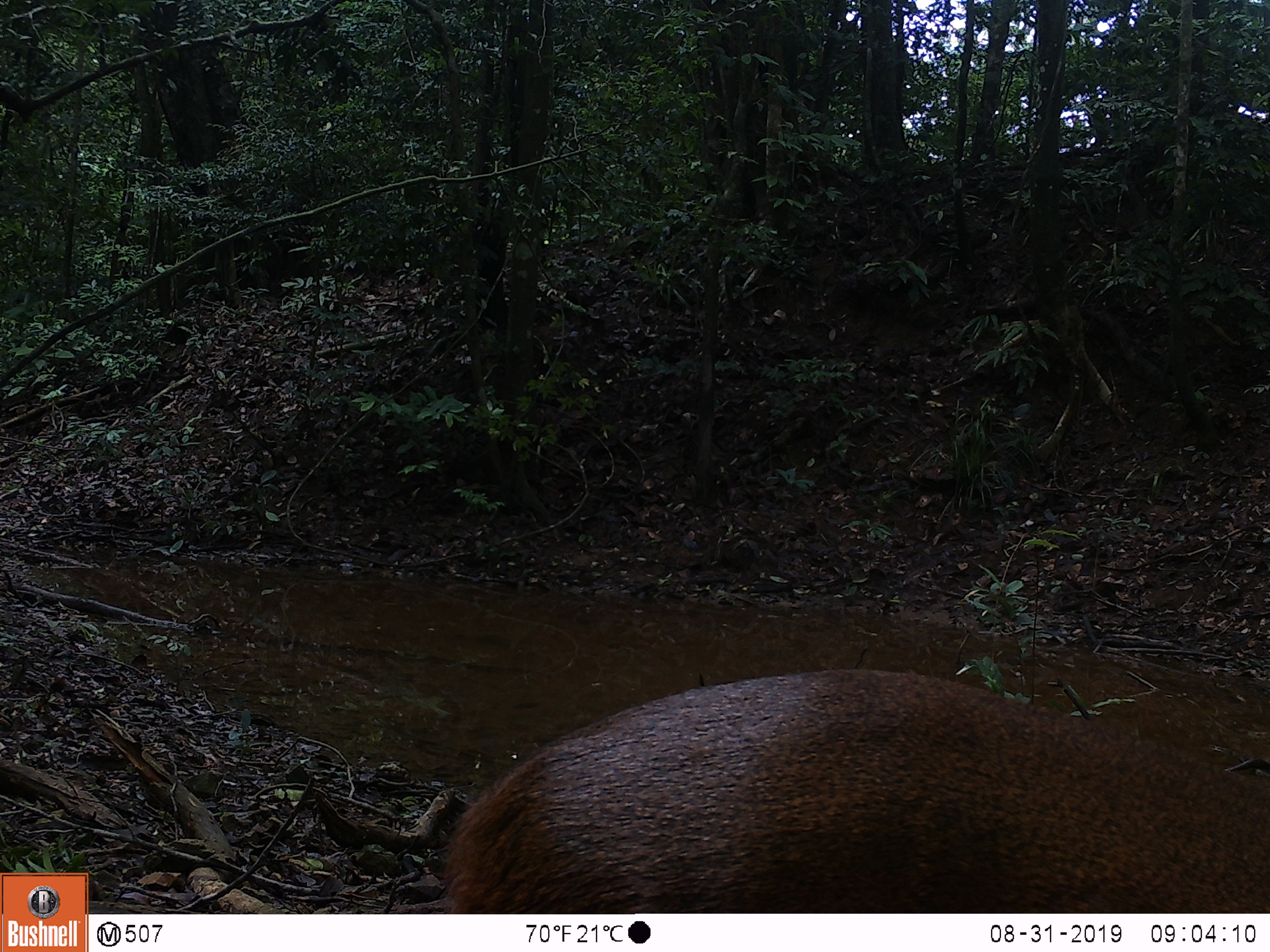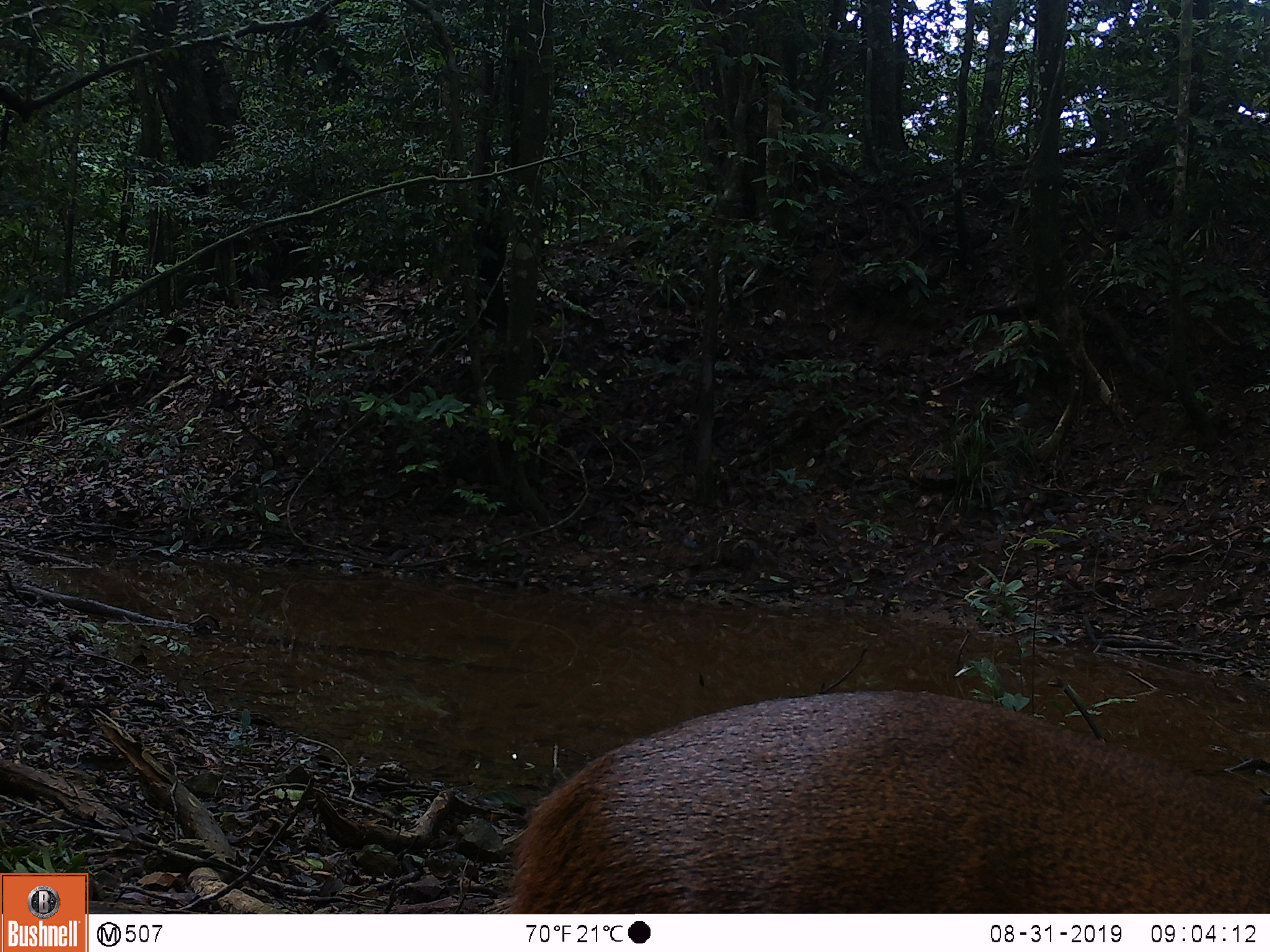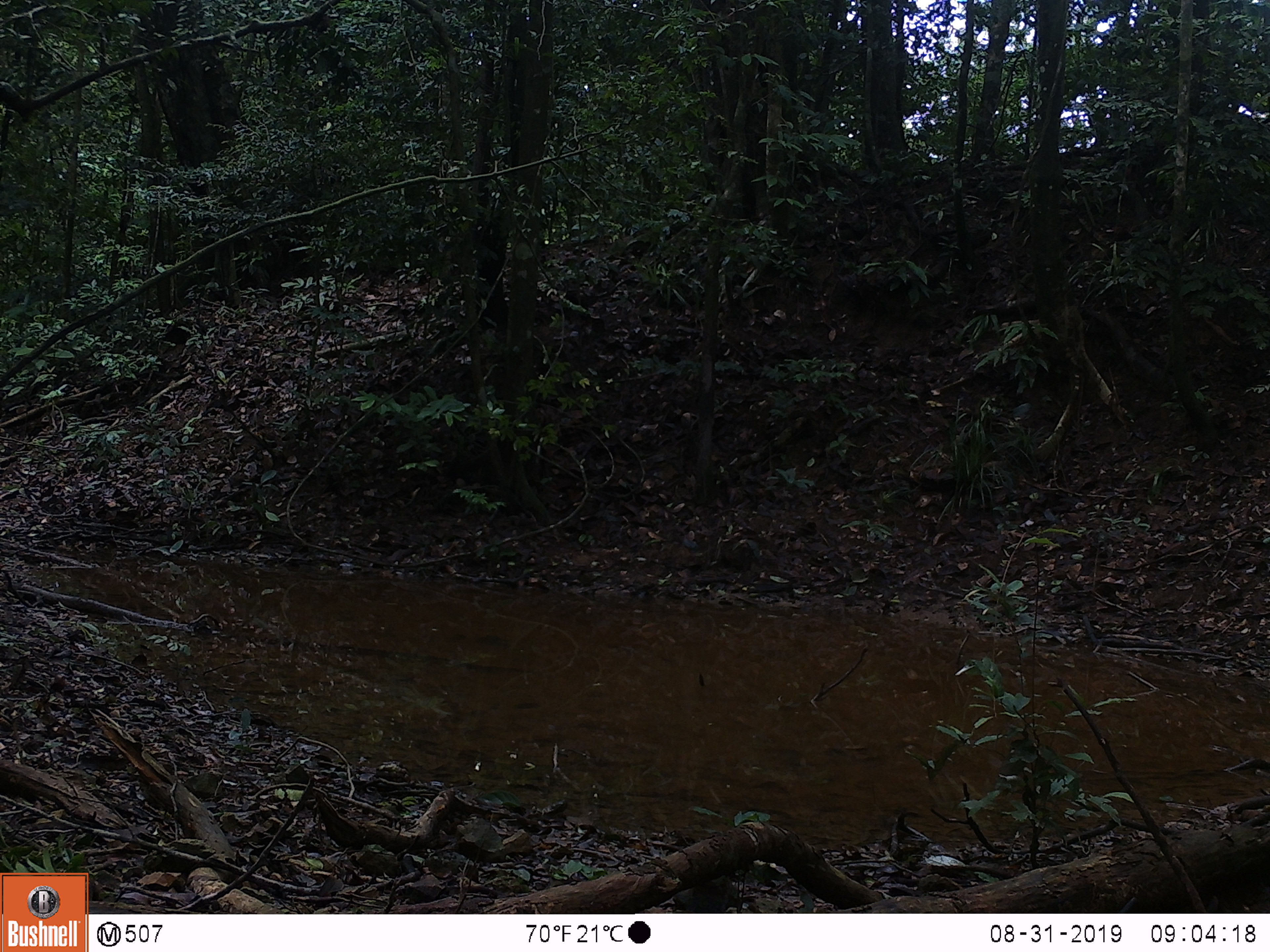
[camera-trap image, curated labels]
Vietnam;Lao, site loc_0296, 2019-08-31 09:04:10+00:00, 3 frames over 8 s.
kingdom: Animalia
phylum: Chordata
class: Mammalia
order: Artiodactyla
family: Cervidae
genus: Muntiacus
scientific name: Muntiacus vuquangensis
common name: large-antlered muntjac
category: large antlered muntjac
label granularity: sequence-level